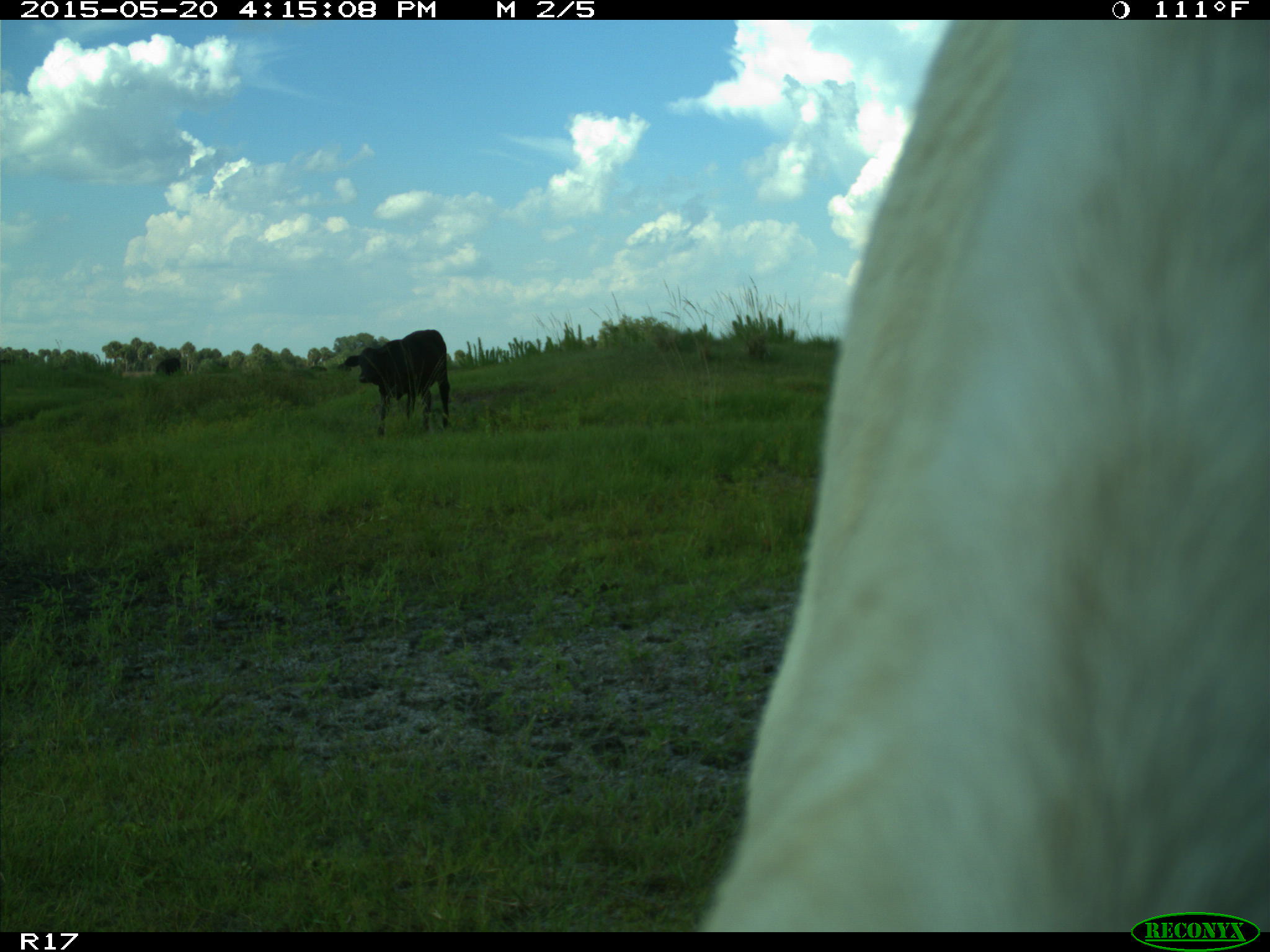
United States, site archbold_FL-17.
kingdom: Animalia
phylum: Chordata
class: Mammalia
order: Artiodactyla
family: Bovidae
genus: Bos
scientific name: Bos taurus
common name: domestic cow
Bos taurus (domestic cow).